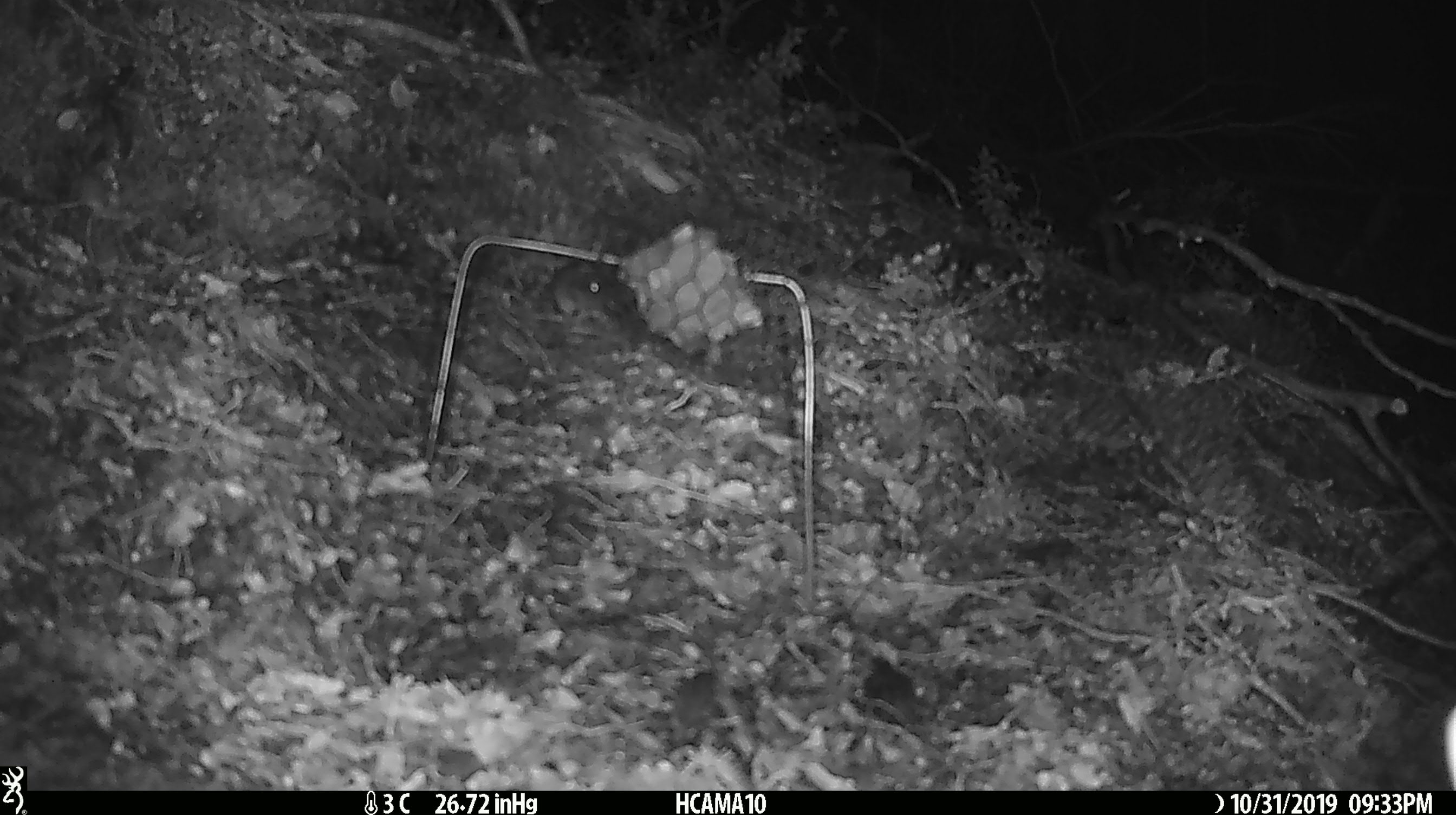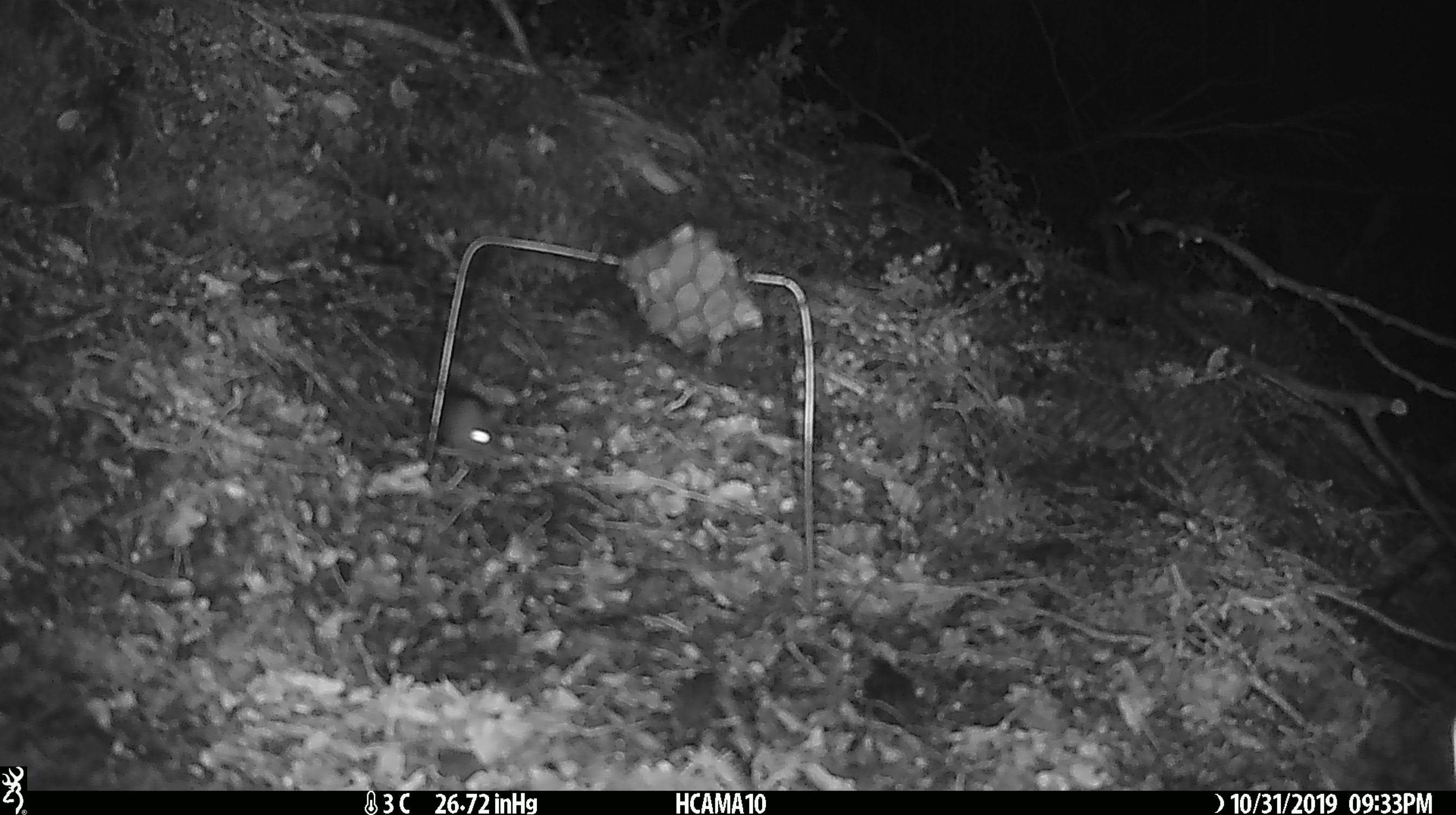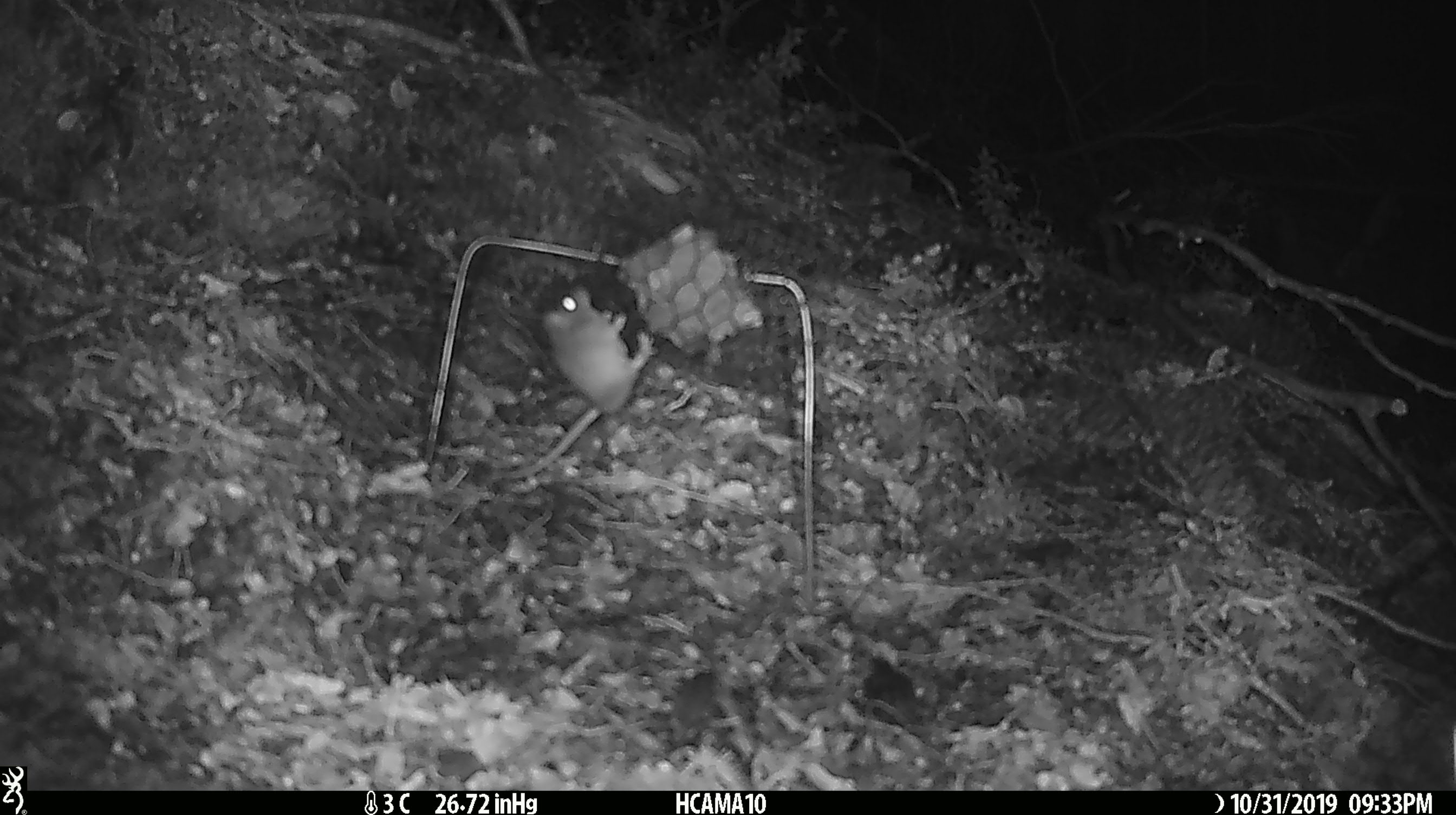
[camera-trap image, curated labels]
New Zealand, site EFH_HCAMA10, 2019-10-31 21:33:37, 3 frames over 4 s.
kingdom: Animalia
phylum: Chordata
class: Mammalia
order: Rodentia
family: Muridae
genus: Mus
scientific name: Mus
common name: mouse